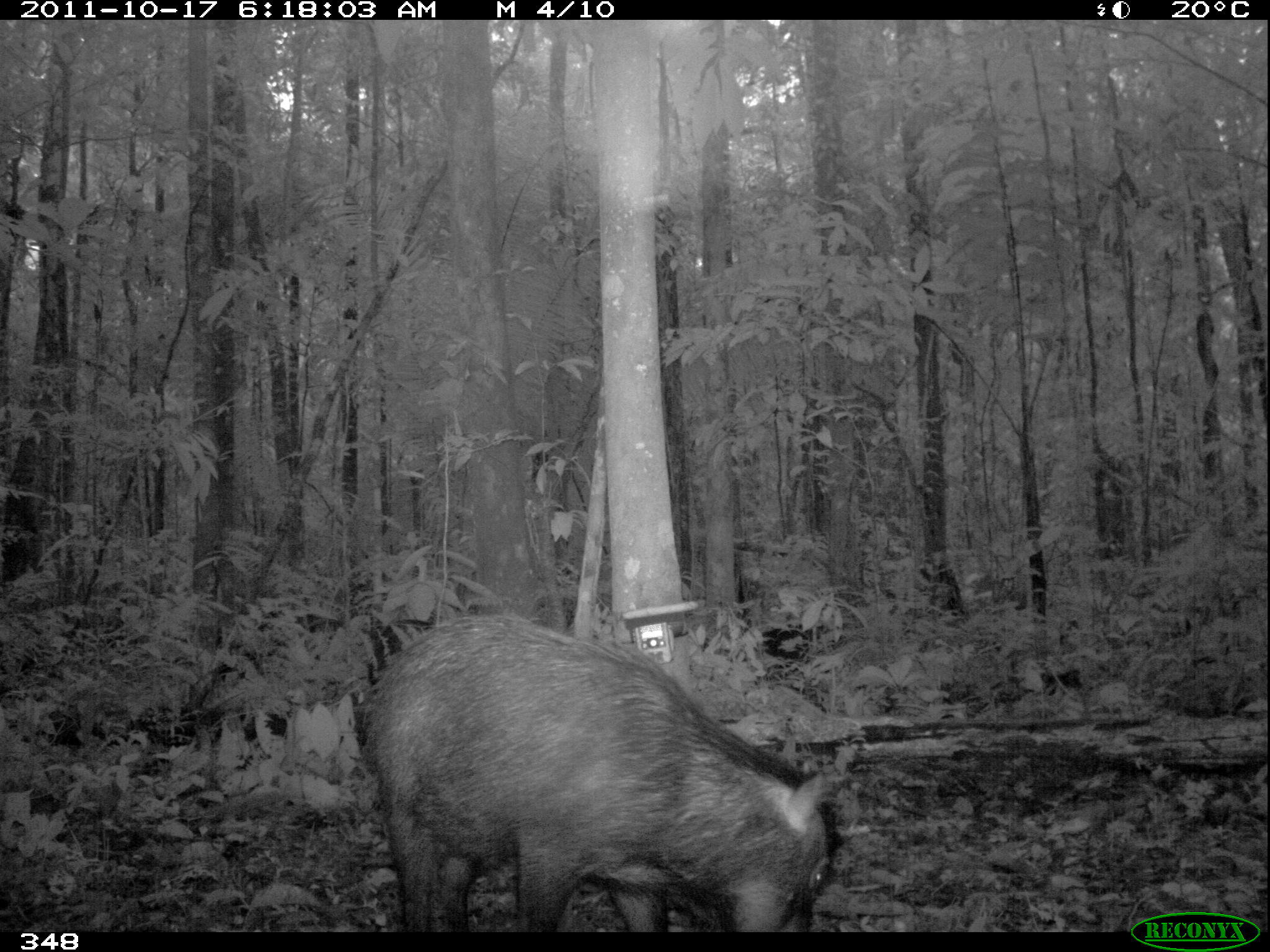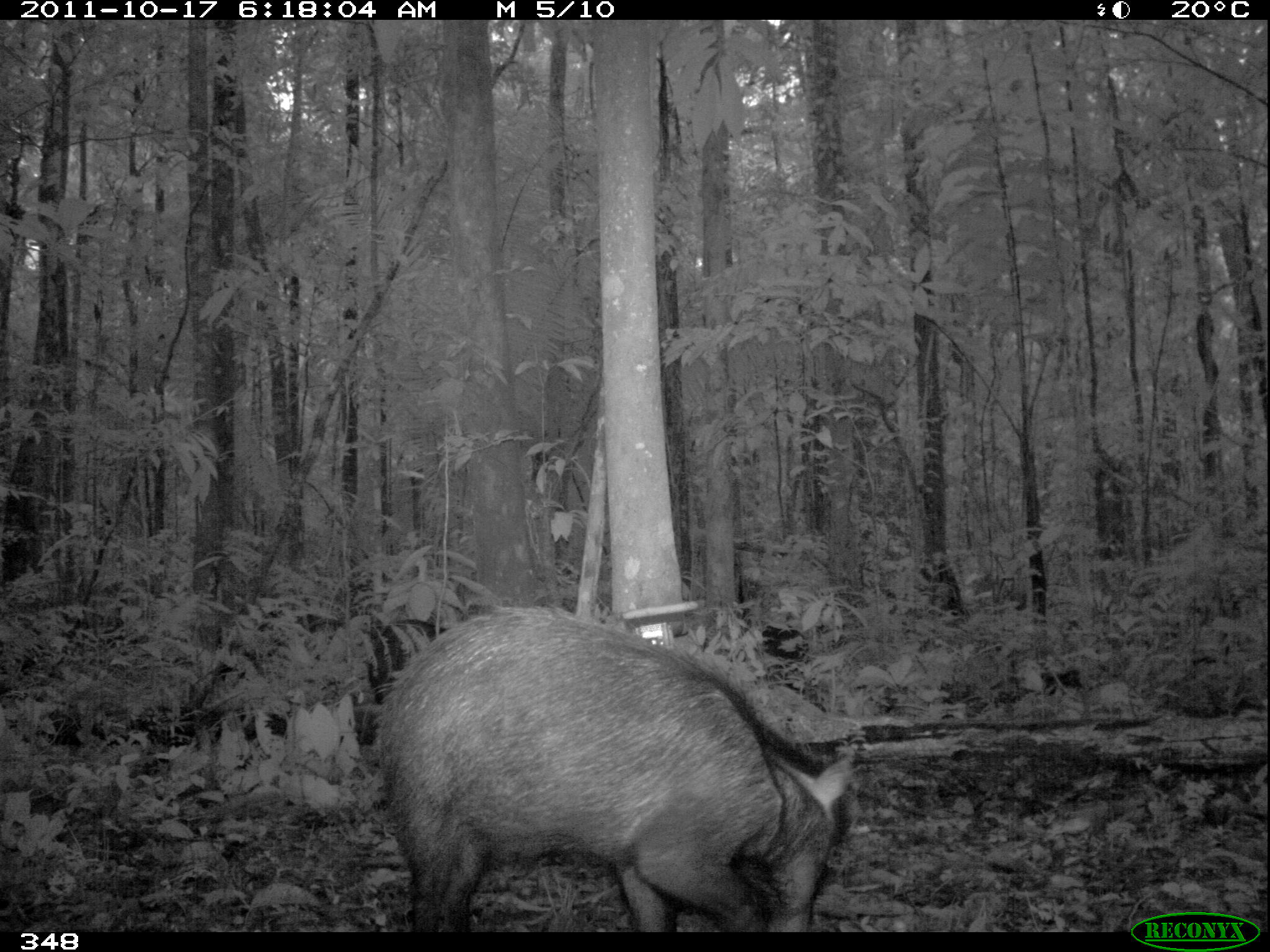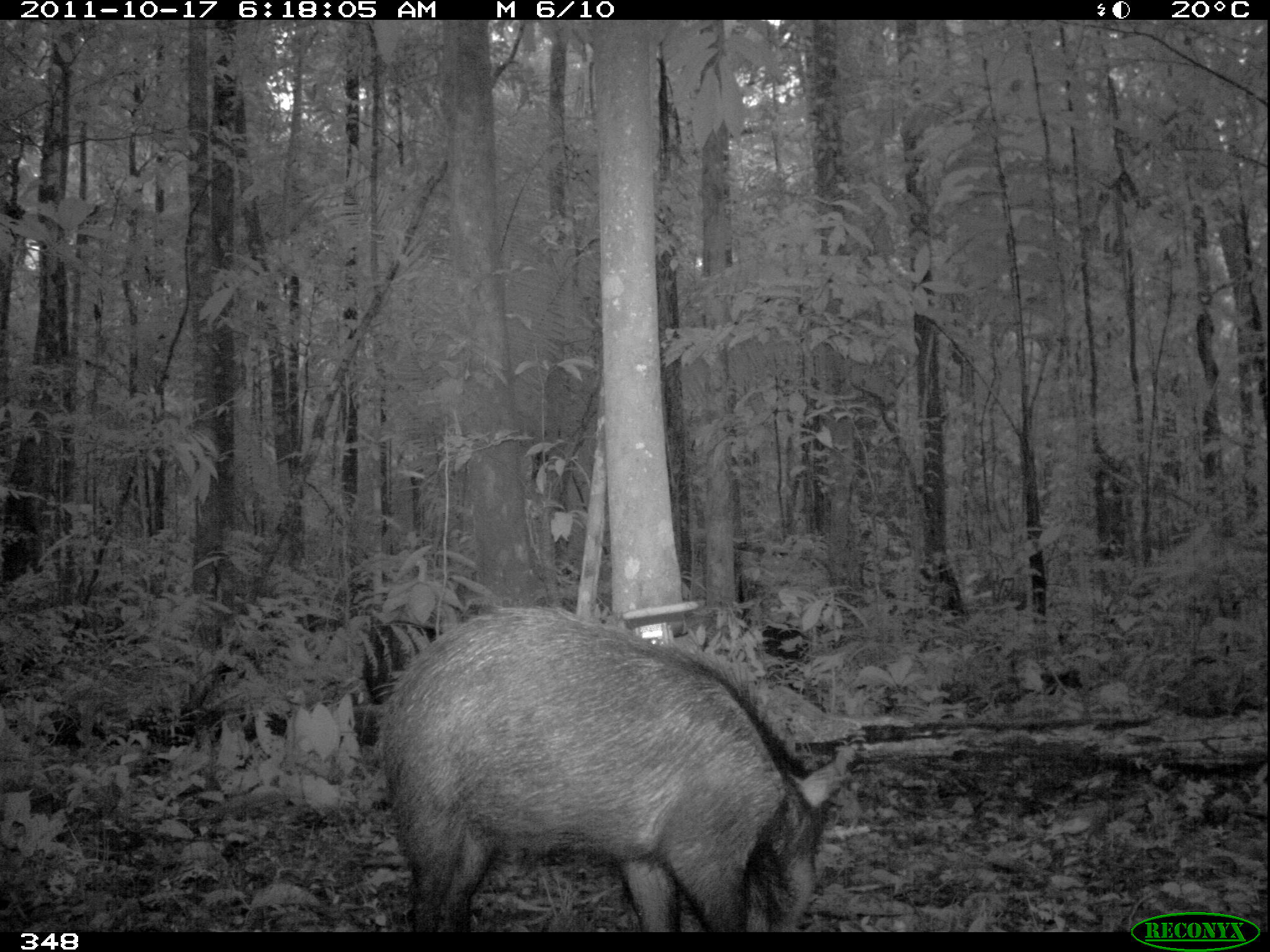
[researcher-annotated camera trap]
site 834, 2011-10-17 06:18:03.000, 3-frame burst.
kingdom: Animalia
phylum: Chordata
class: Mammalia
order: Artiodactyla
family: Tayassuidae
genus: Tayassu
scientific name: Tayassu pecari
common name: white-lipped peccary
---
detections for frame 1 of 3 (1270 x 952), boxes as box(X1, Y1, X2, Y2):
tayassu pecari: box(356, 612, 846, 933)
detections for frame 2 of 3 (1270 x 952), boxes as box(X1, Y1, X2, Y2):
tayassu pecari: box(374, 602, 853, 931)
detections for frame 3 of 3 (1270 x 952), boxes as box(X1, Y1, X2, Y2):
tayassu pecari: box(379, 605, 848, 931)